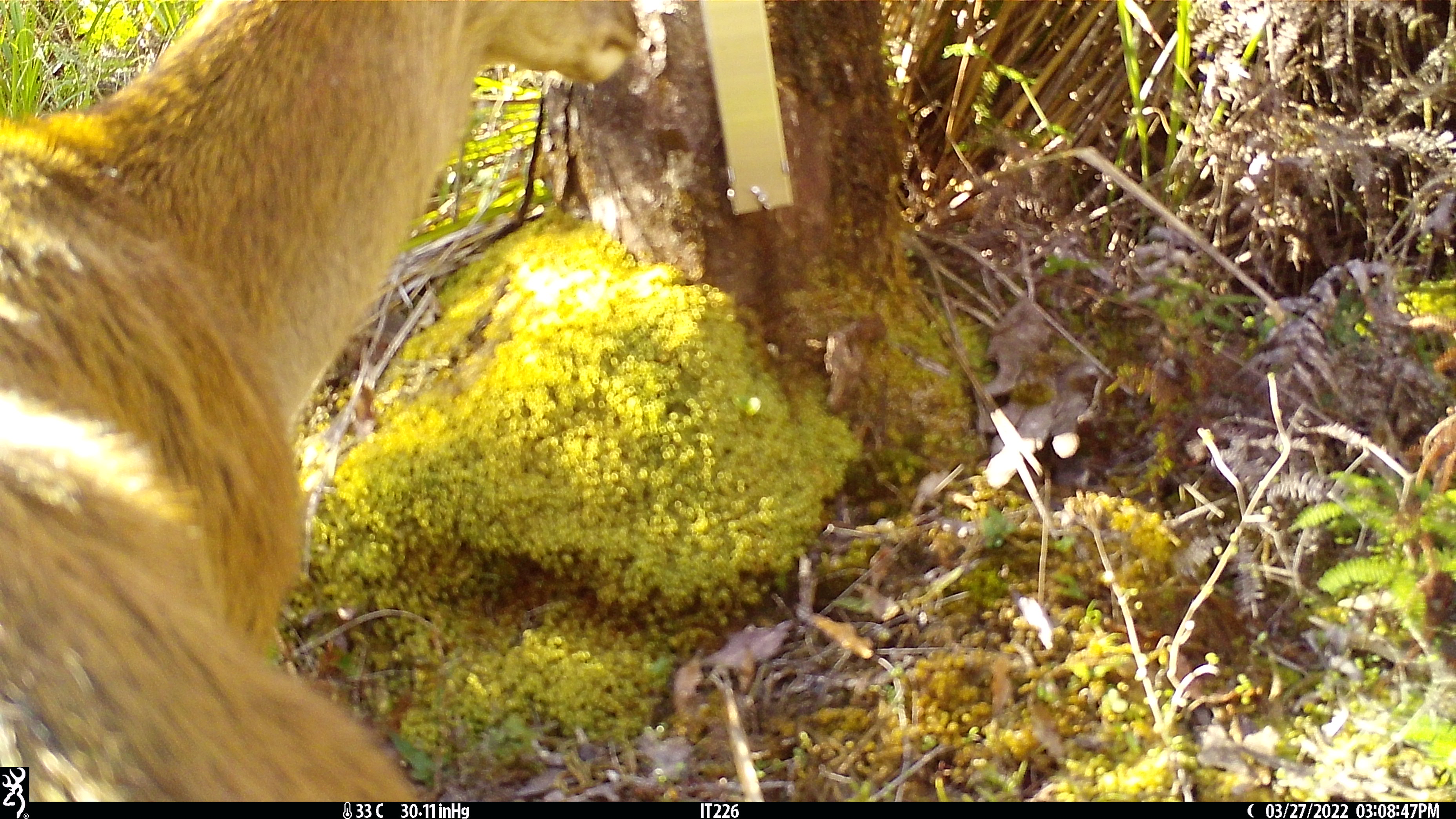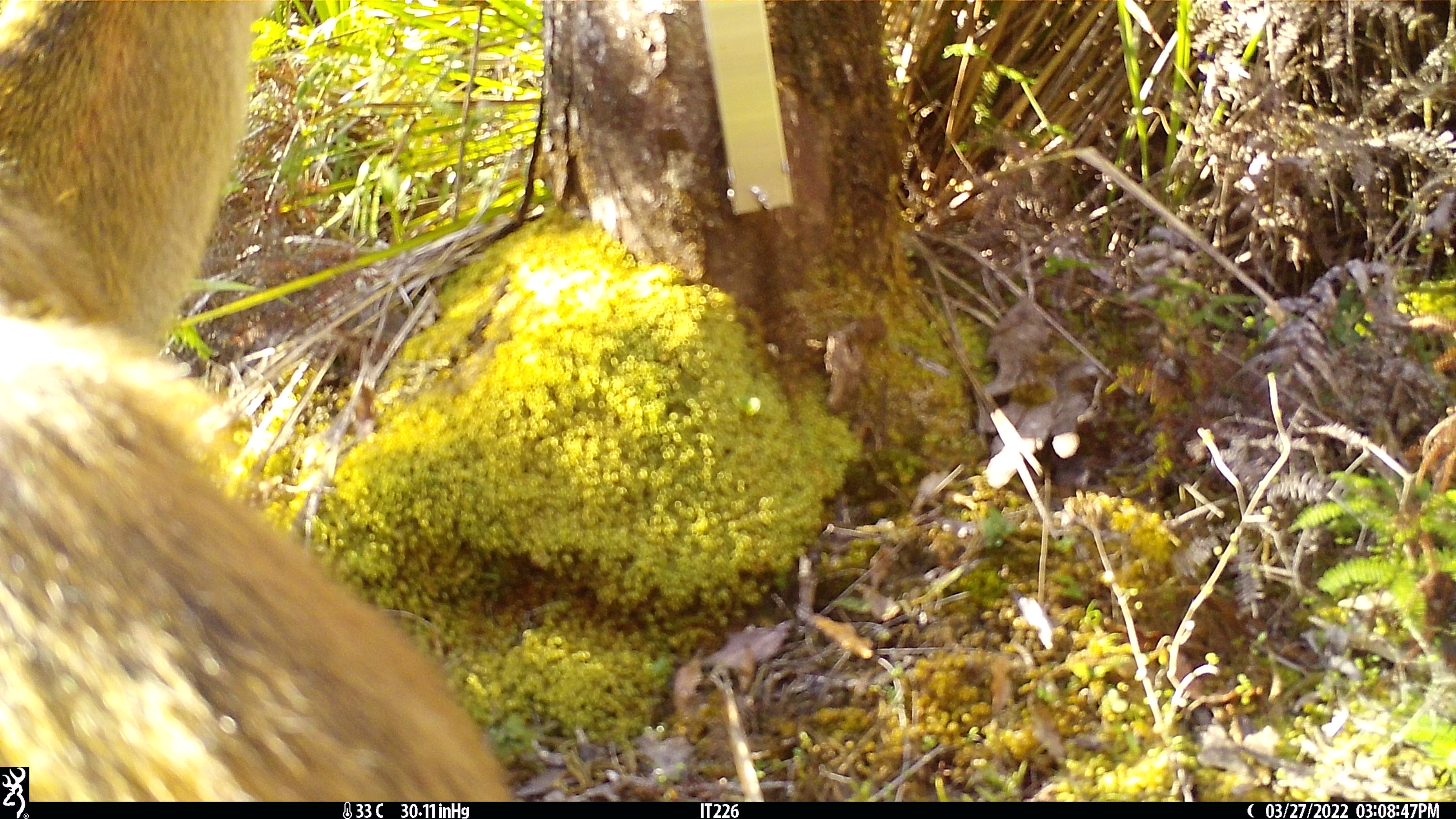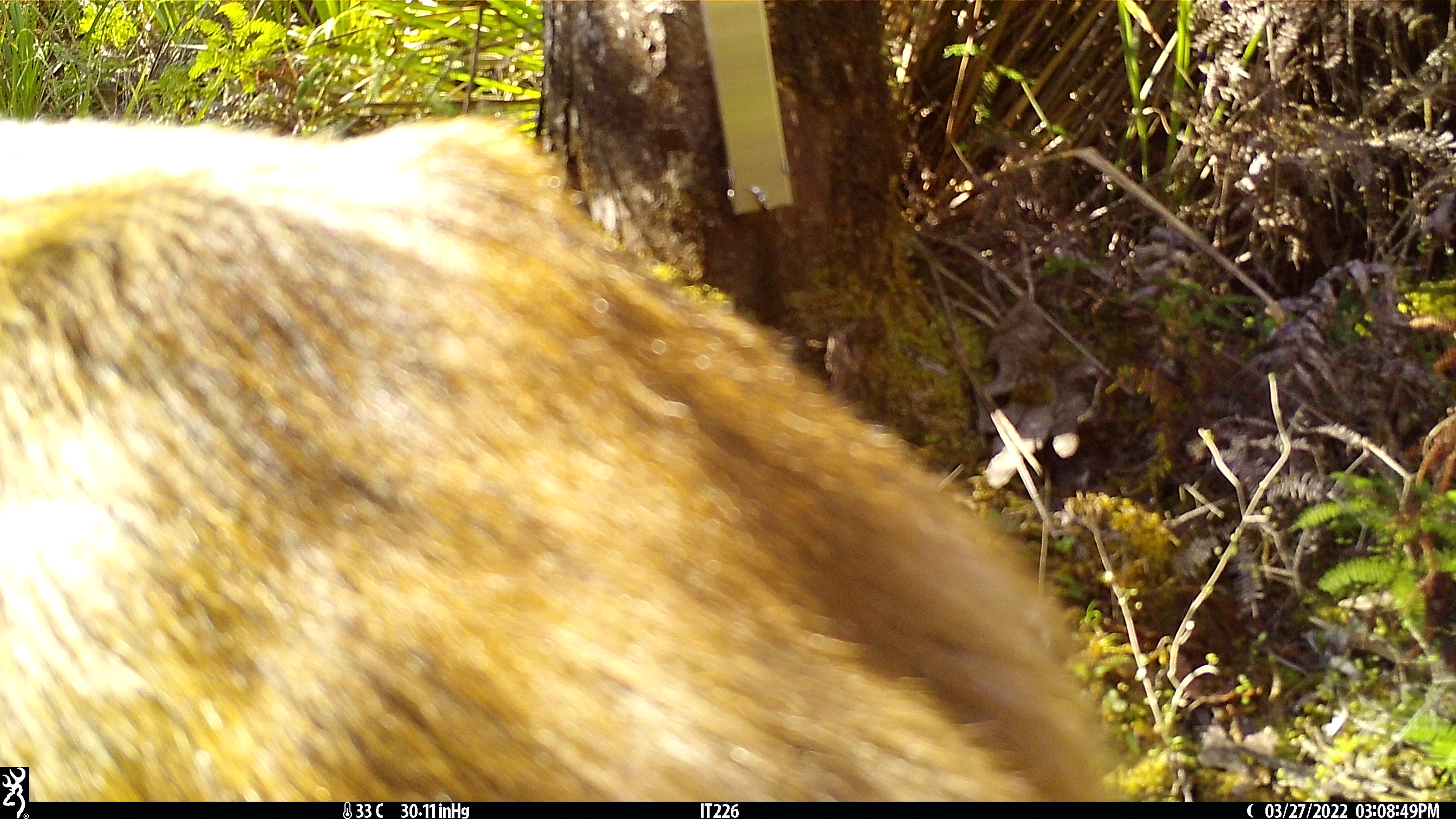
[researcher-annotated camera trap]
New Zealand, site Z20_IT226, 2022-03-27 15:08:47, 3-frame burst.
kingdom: Animalia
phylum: Chordata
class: Mammalia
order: Artiodactyla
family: Cervidae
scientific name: Cervidae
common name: deer